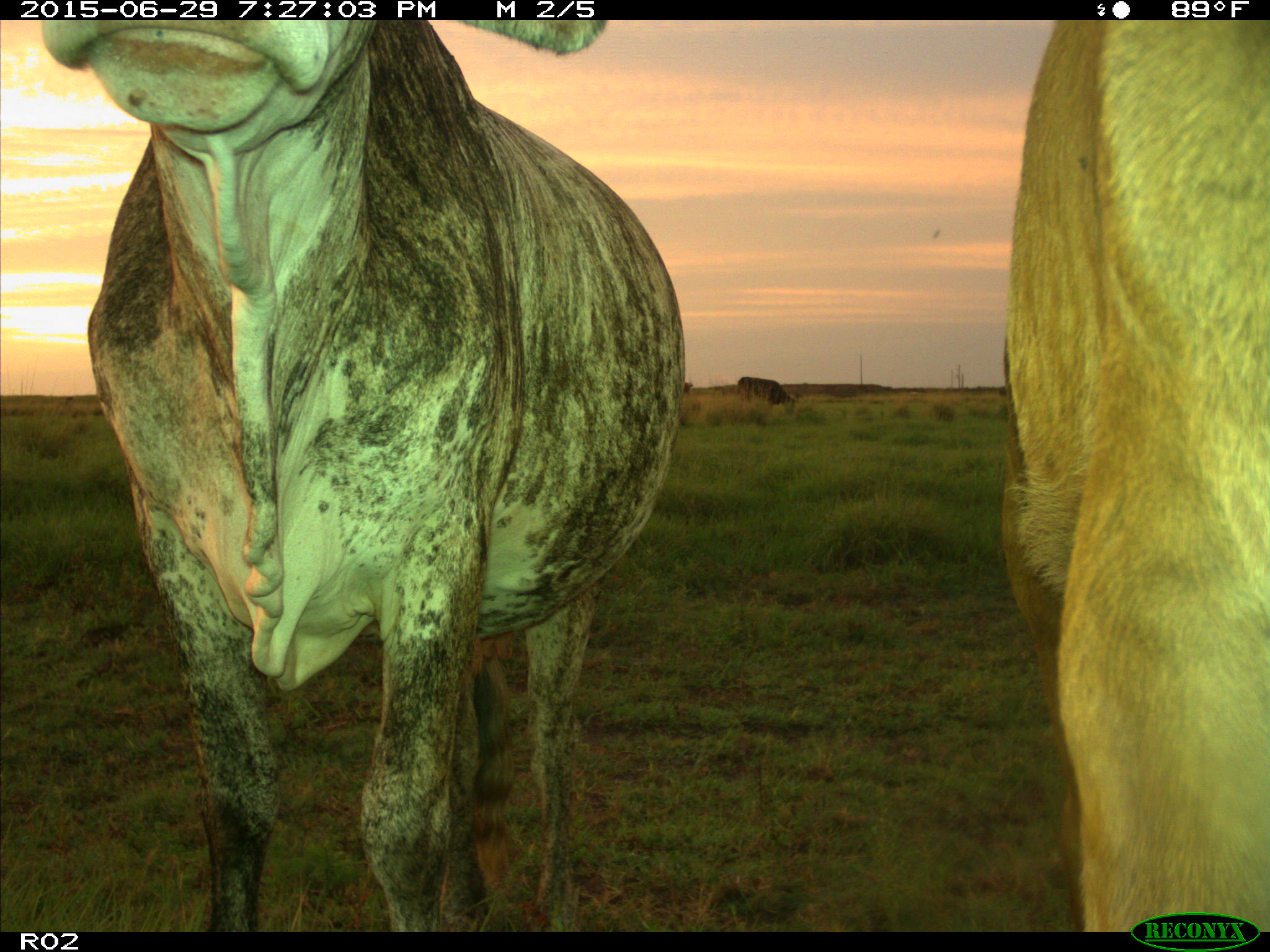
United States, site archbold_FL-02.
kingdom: Animalia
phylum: Chordata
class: Mammalia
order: Artiodactyla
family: Bovidae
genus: Bos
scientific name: Bos taurus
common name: domestic cow